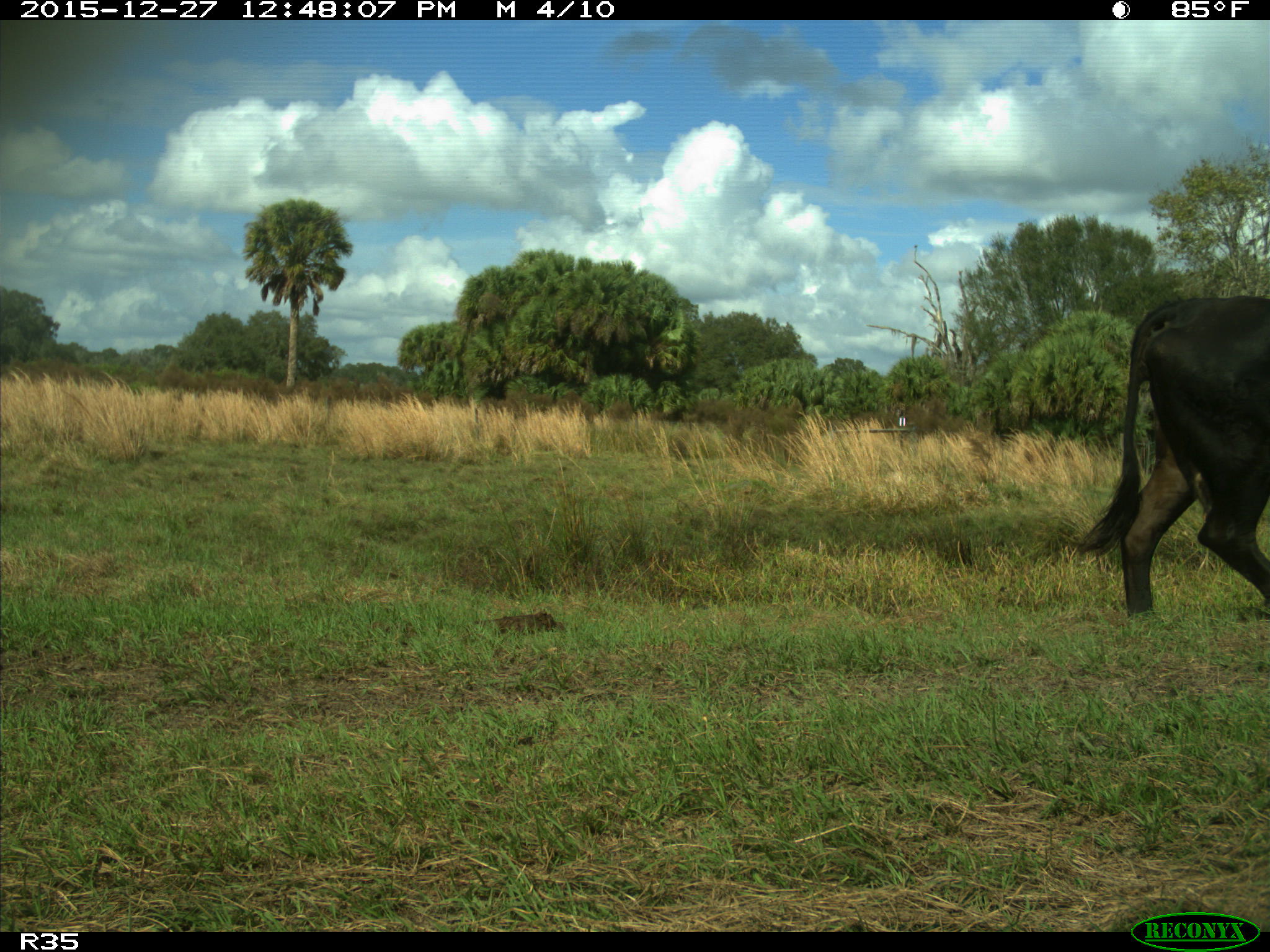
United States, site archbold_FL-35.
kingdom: Animalia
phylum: Chordata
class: Mammalia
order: Artiodactyla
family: Bovidae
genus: Bos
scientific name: Bos taurus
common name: domestic cow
Bos taurus (domestic cow).